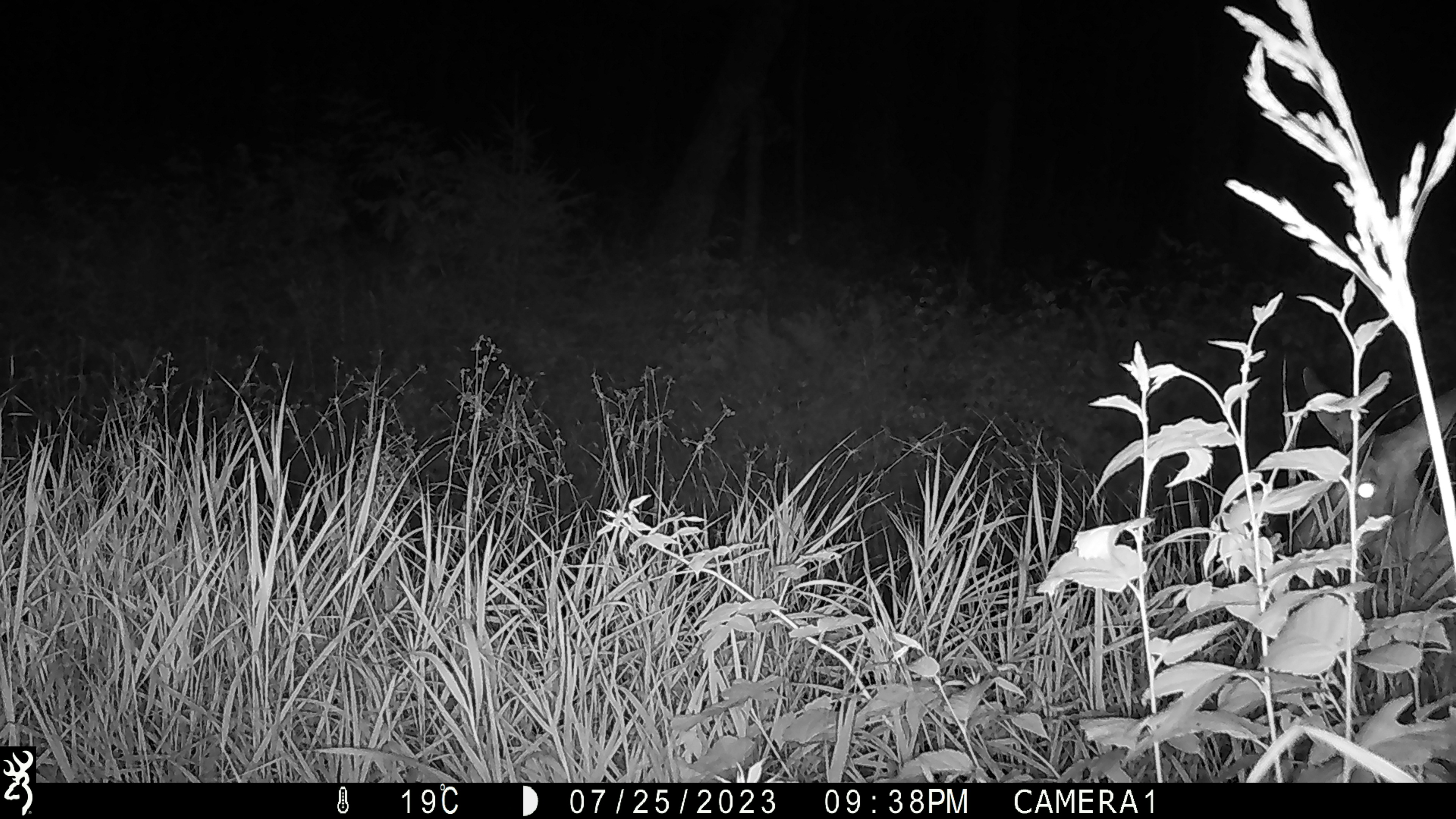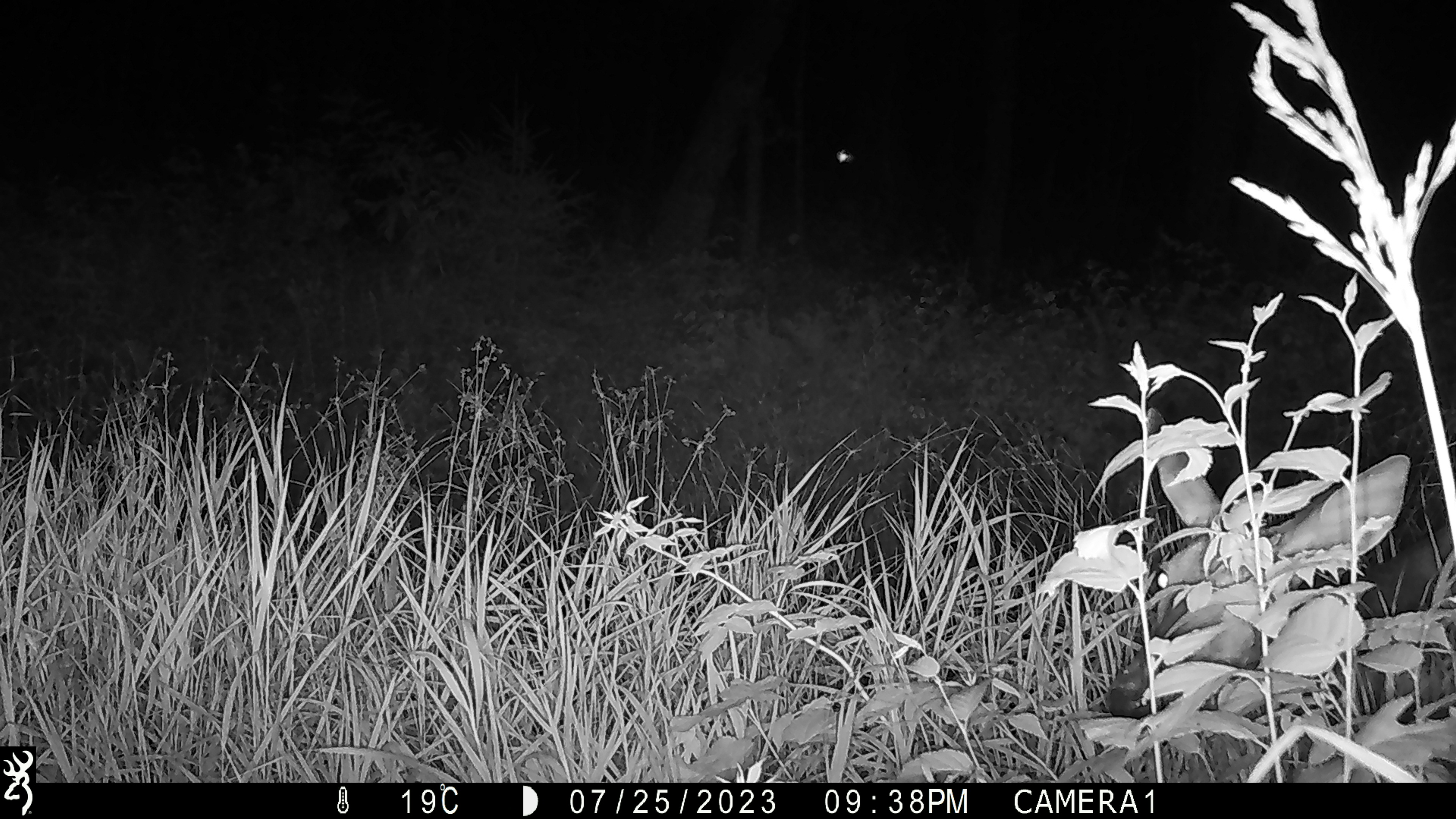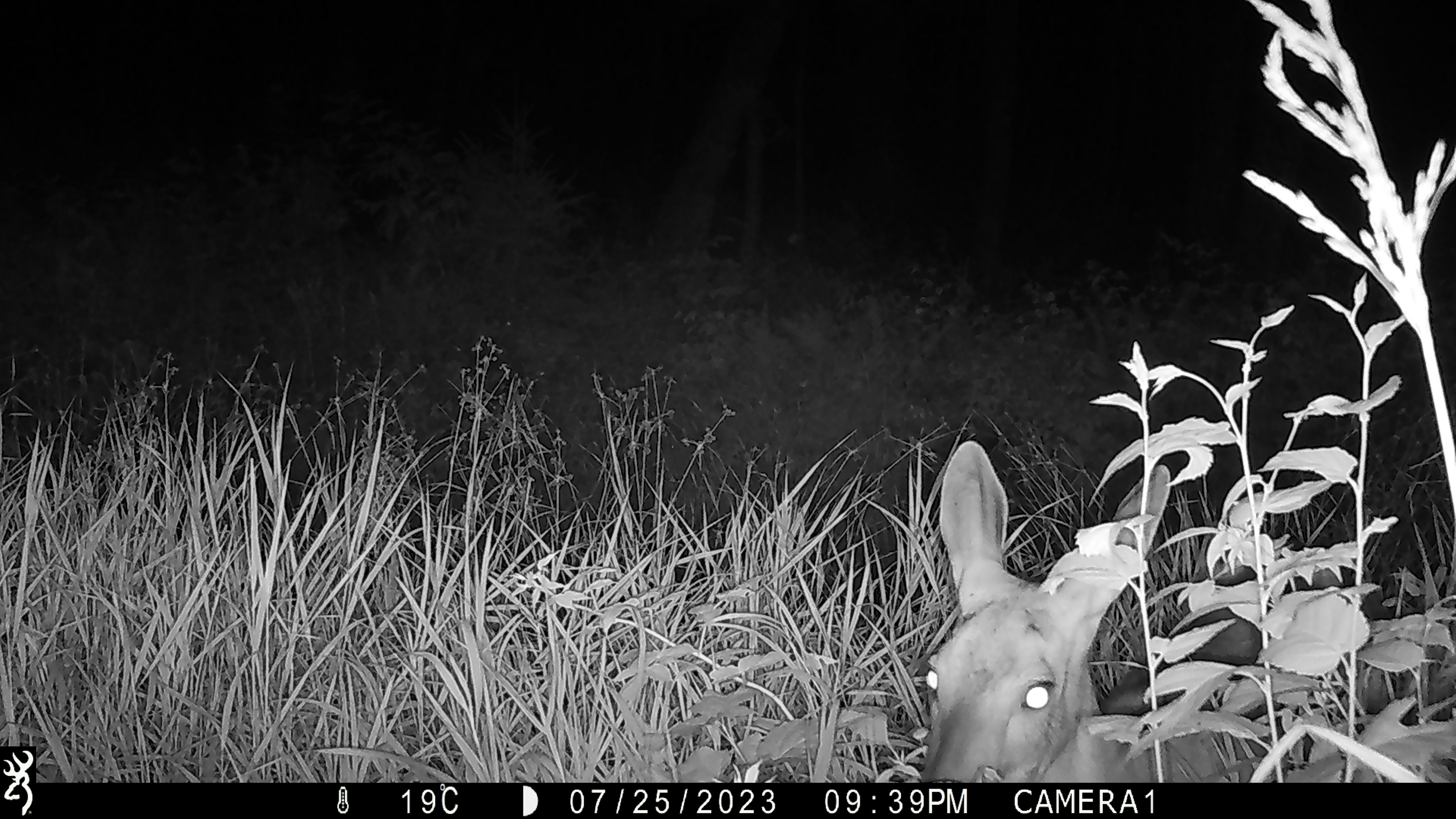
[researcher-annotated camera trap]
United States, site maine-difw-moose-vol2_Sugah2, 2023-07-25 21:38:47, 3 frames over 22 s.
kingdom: Animalia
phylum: Chordata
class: Mammalia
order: Artiodactyla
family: Cervidae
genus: Odocoileus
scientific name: Odocoileus virginianus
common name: white-tailed deer